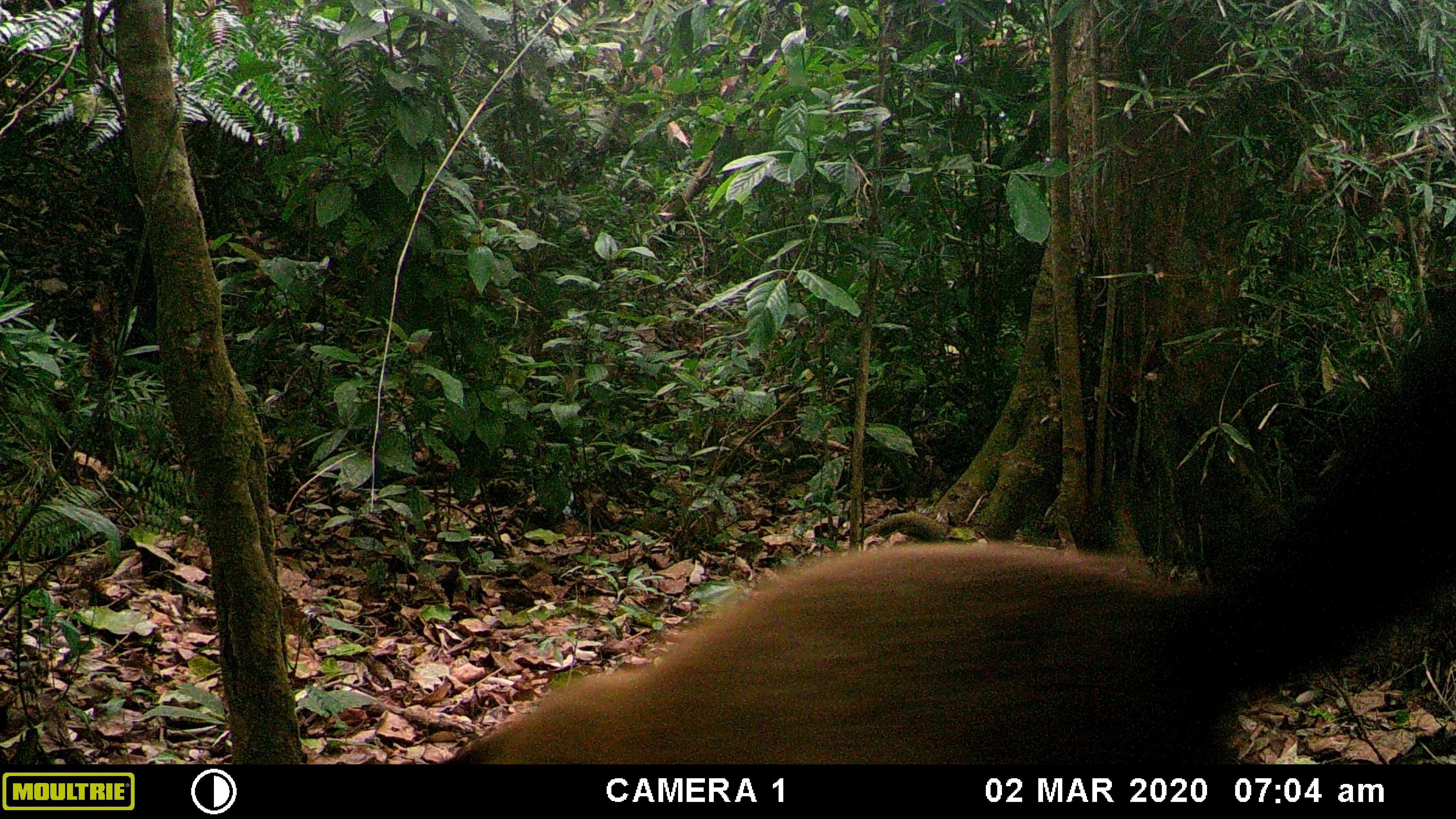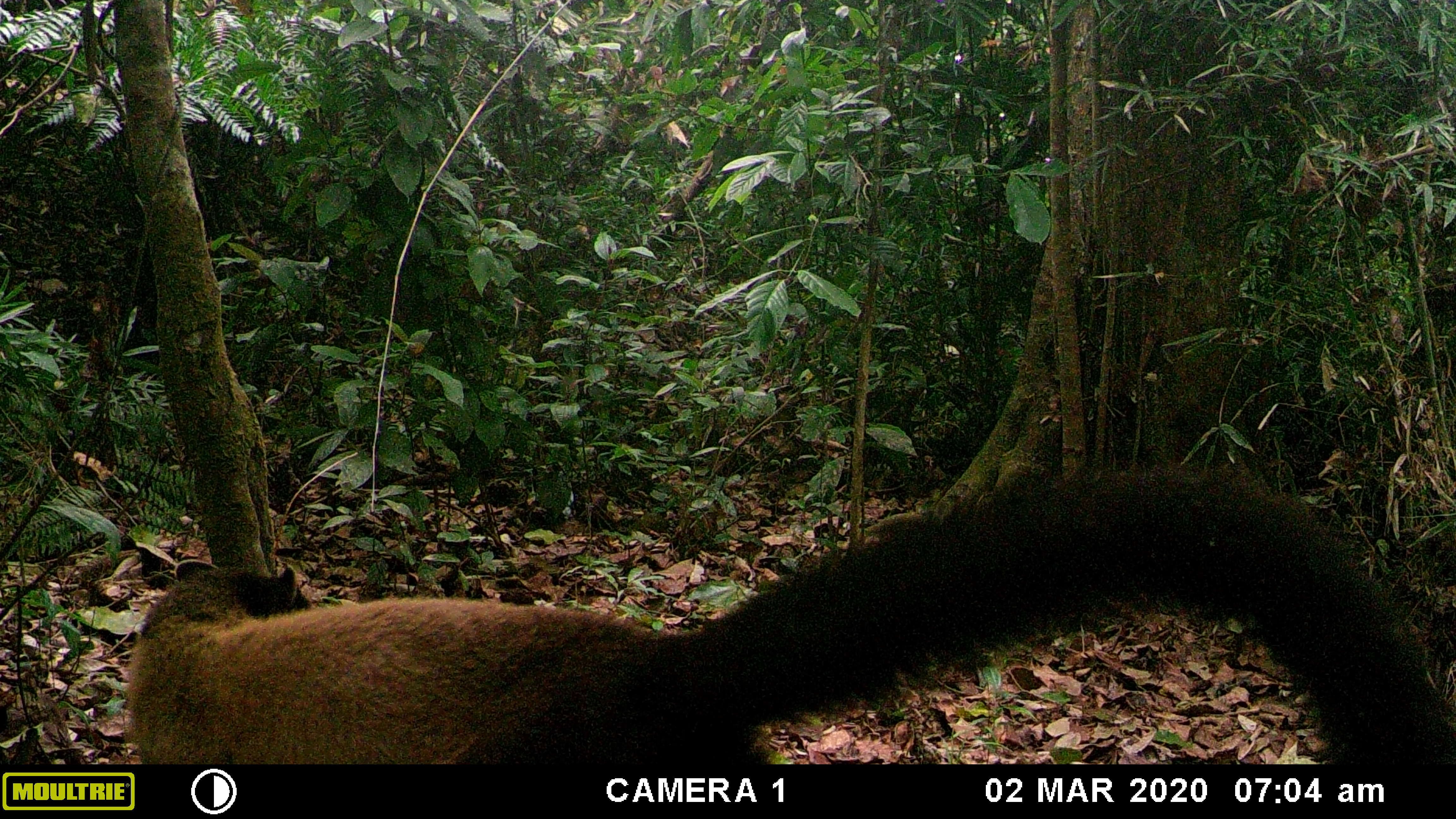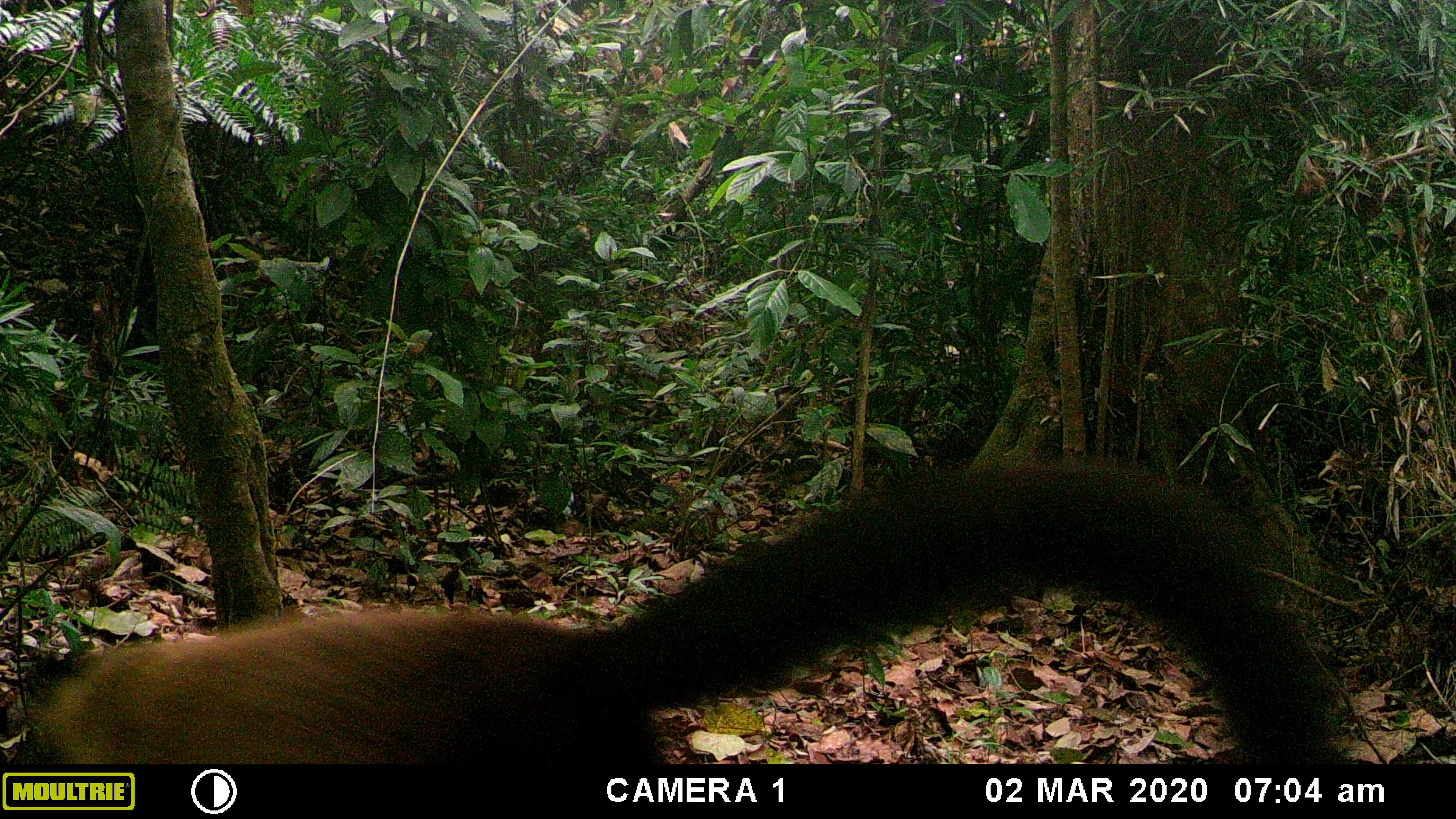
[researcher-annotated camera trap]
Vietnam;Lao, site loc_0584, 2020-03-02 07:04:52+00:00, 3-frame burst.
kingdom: Animalia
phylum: Chordata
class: Mammalia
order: Carnivora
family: Mustelidae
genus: Martes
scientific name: Martes flavigula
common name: yellow-throated marten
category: yellow throated marten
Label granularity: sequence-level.